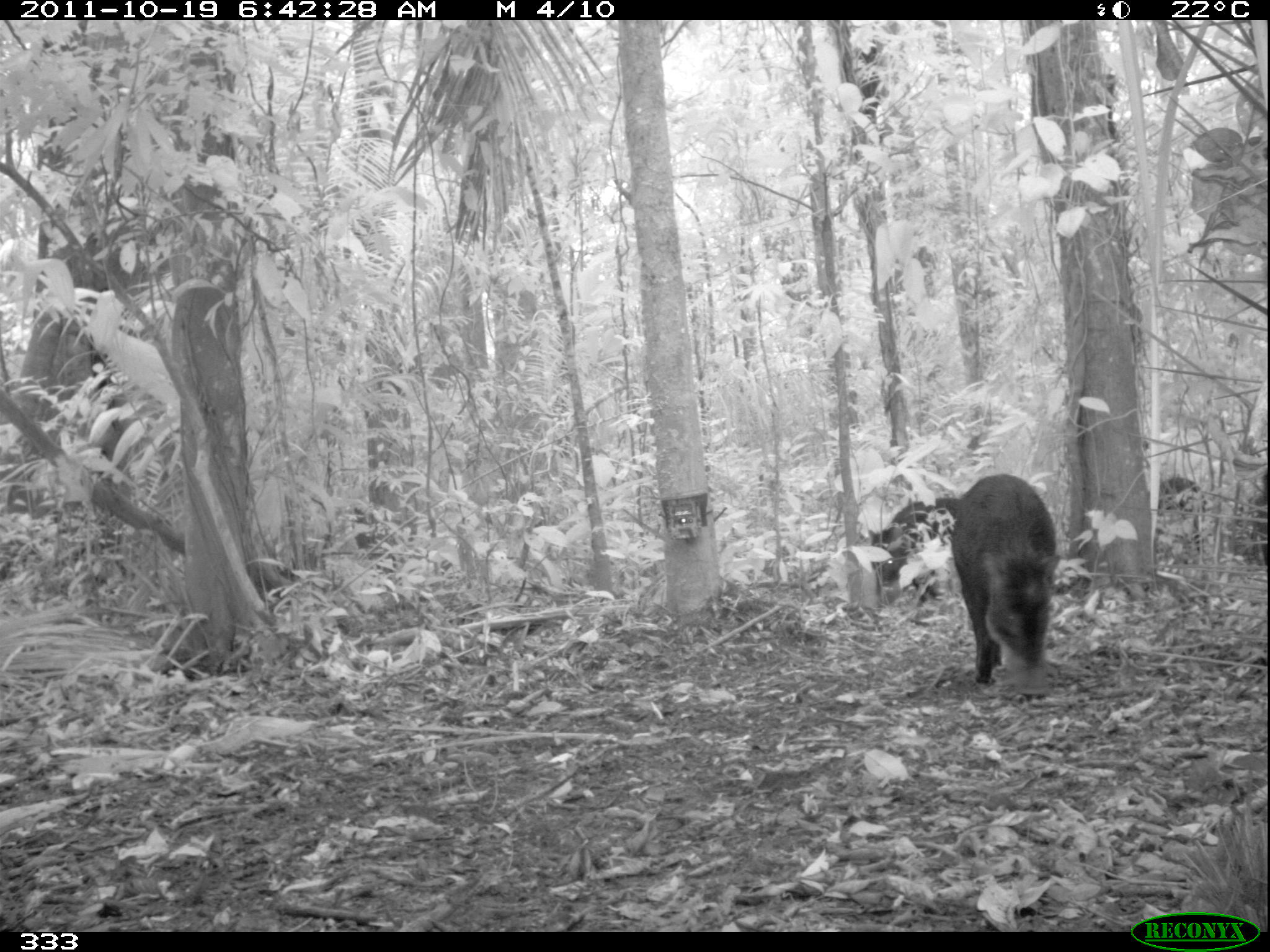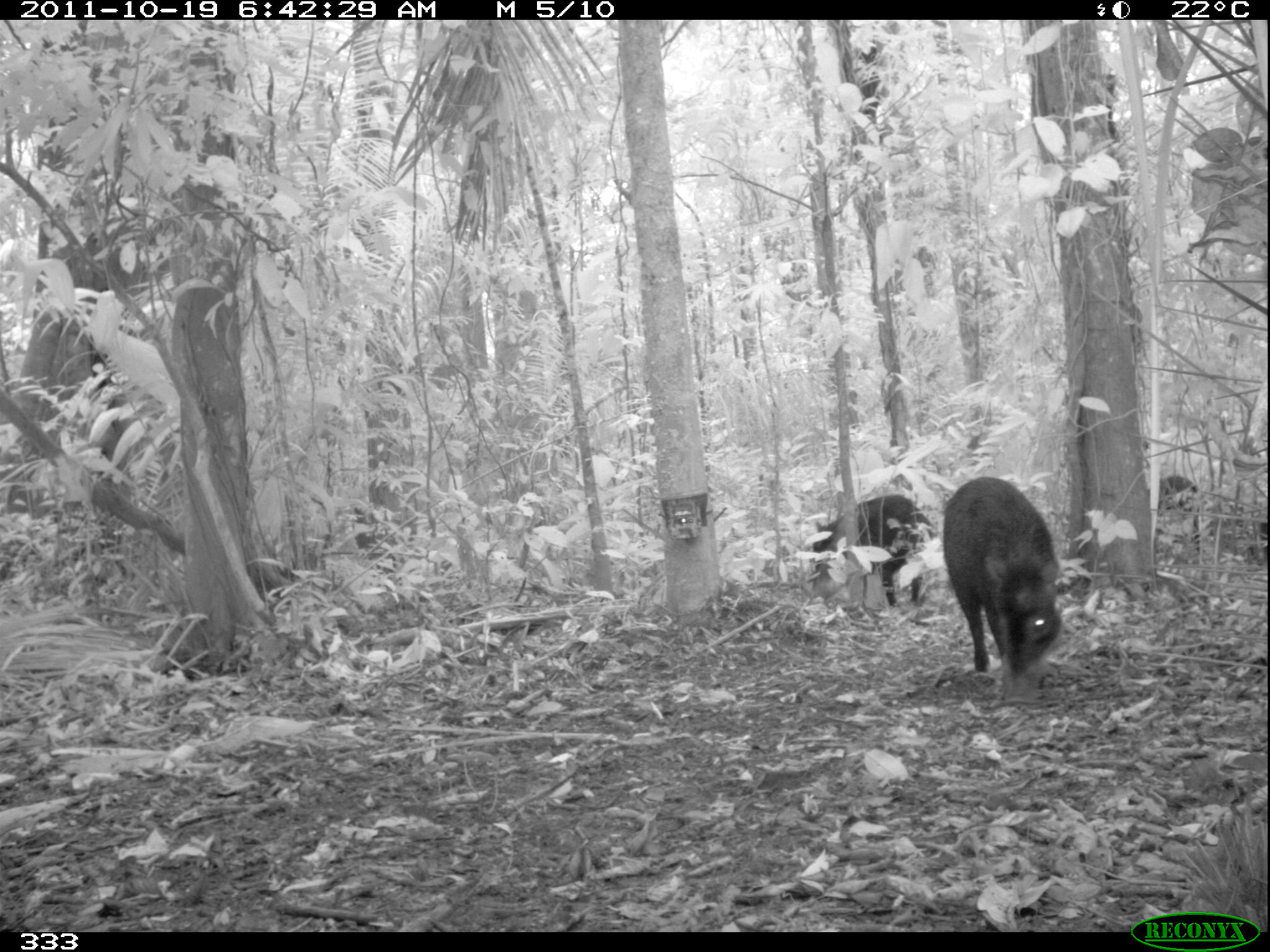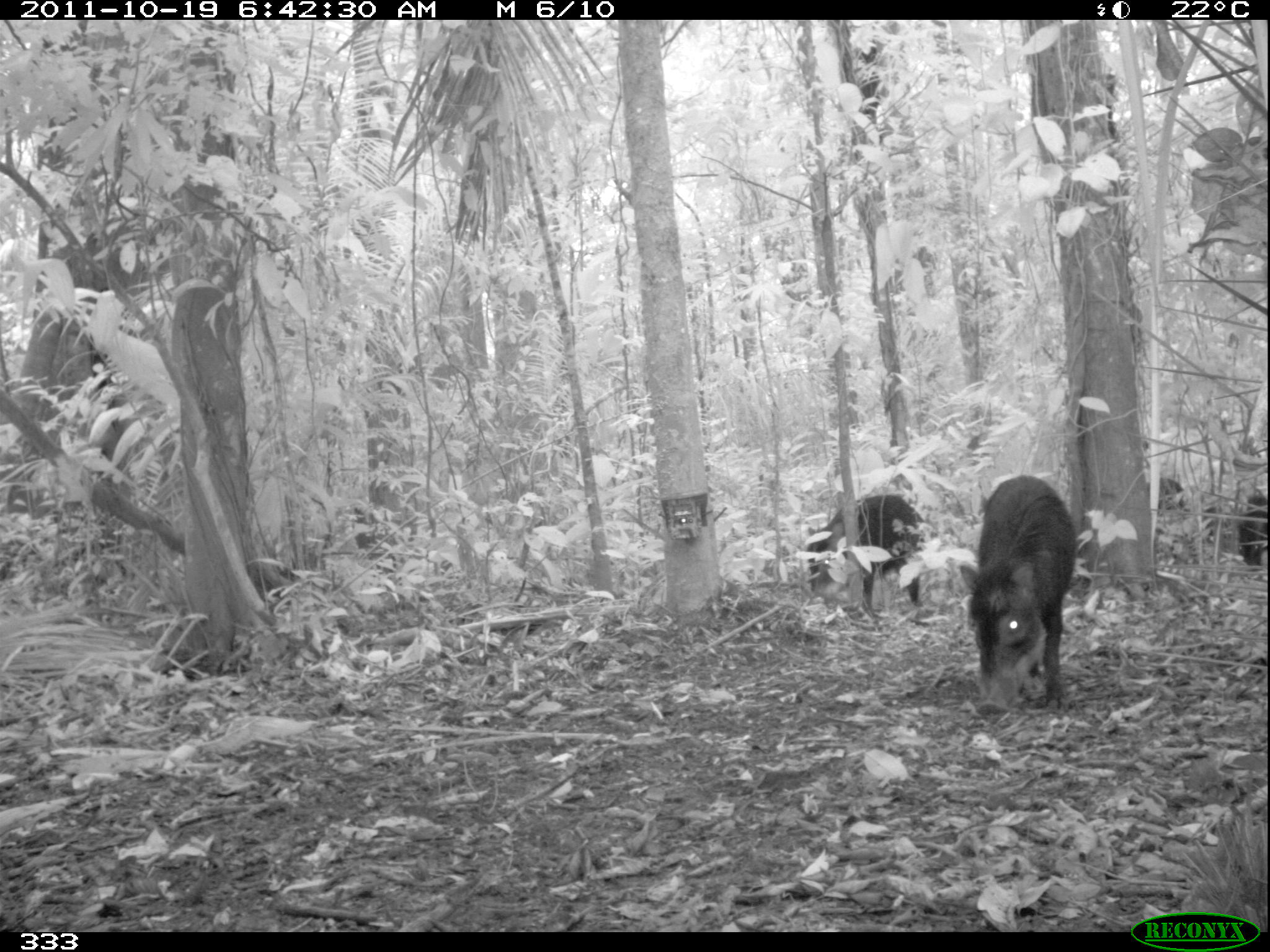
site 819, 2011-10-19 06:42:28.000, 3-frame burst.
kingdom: Animalia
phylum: Chordata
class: Mammalia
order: Artiodactyla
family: Tayassuidae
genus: Tayassu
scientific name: Tayassu pecari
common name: white-lipped peccary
Tayassu pecari (white-lipped peccary).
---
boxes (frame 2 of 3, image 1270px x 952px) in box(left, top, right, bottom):
tayassu pecari: box(941, 473, 1063, 686); box(807, 494, 937, 607); box(1153, 474, 1207, 532); box(1243, 509, 1270, 563)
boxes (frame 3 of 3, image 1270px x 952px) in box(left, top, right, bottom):
tayassu pecari: box(958, 476, 1077, 704); box(807, 492, 925, 610); box(1239, 496, 1266, 566); box(1145, 476, 1191, 513)